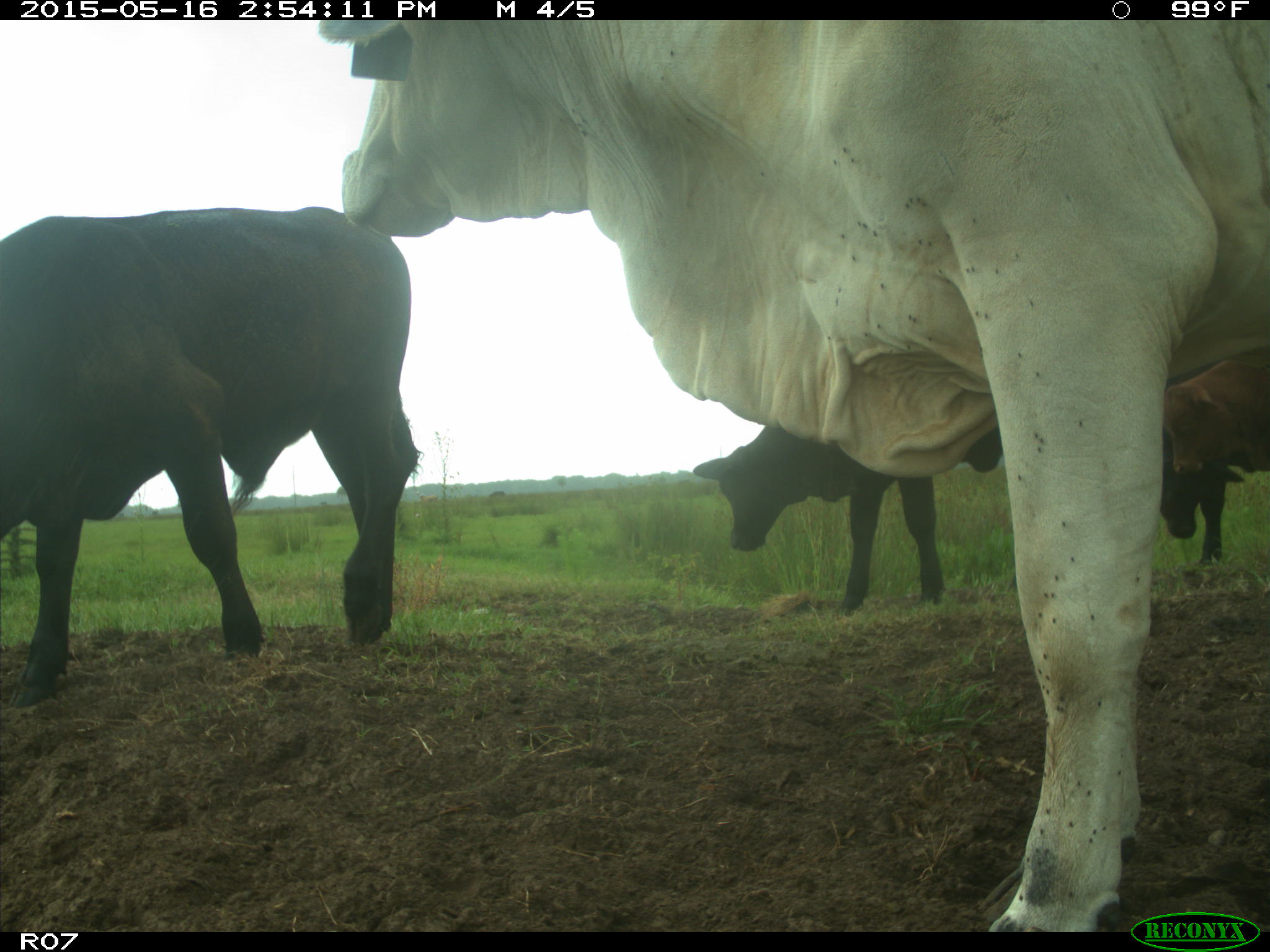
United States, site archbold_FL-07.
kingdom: Animalia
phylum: Chordata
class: Mammalia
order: Artiodactyla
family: Bovidae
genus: Bos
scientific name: Bos taurus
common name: domestic cow